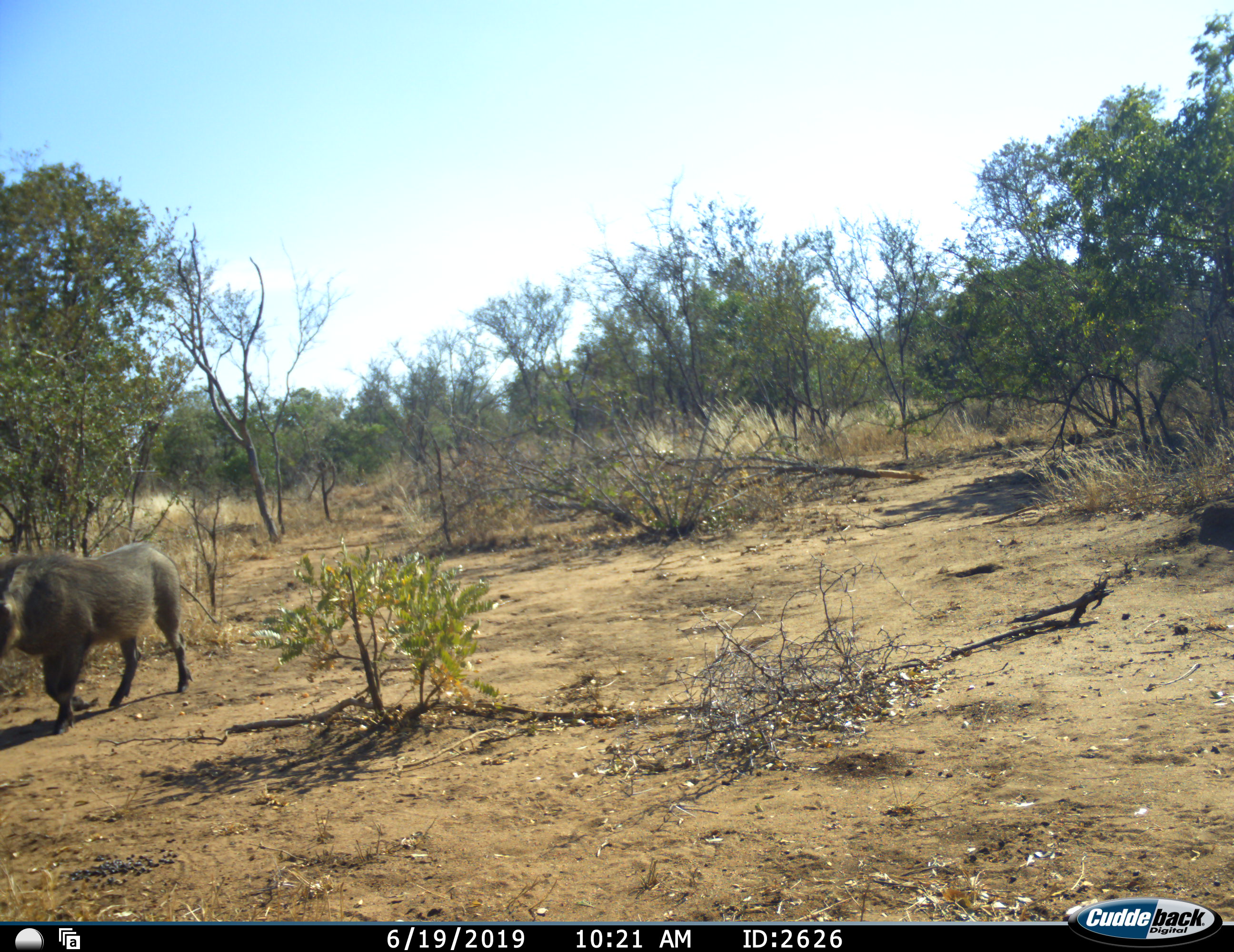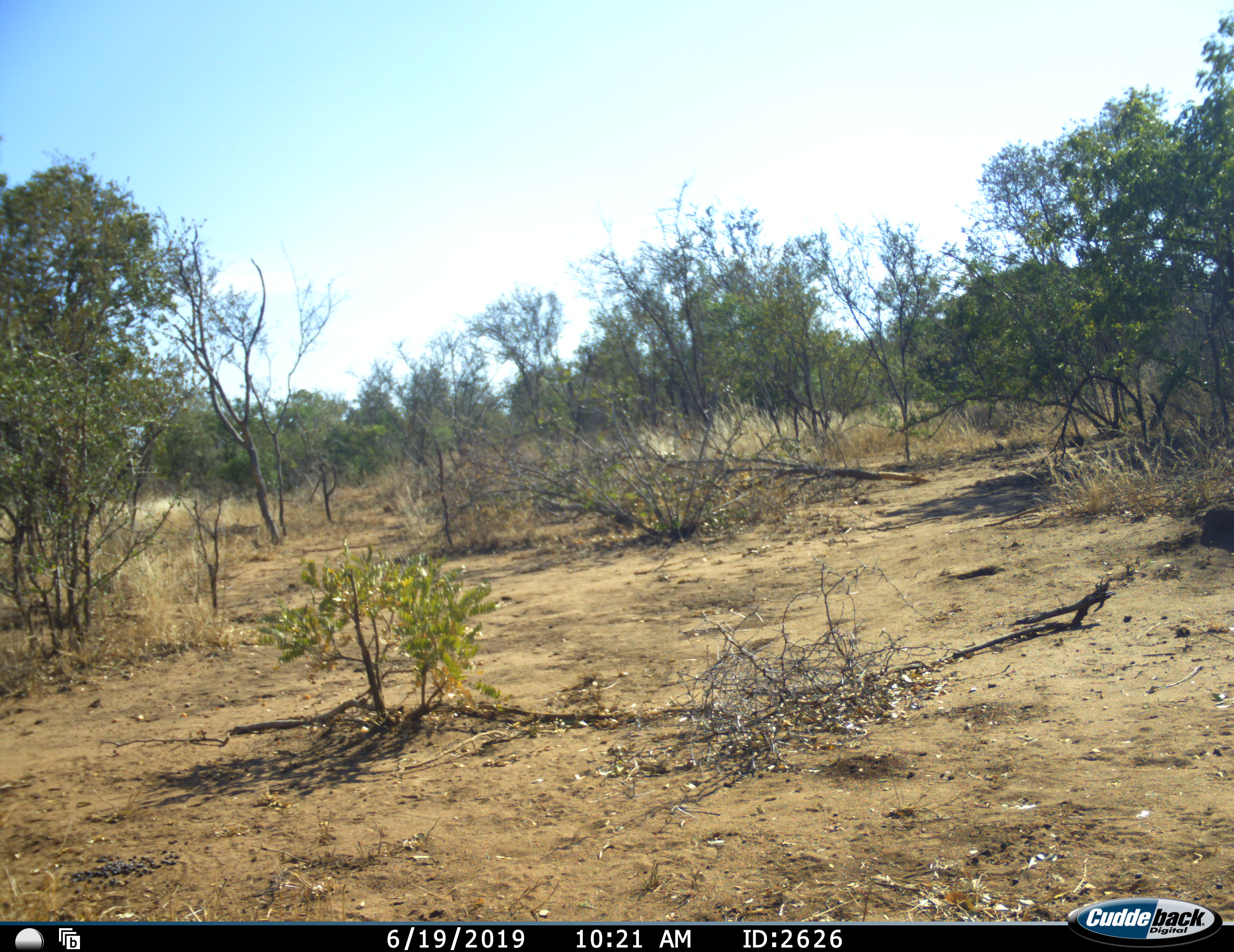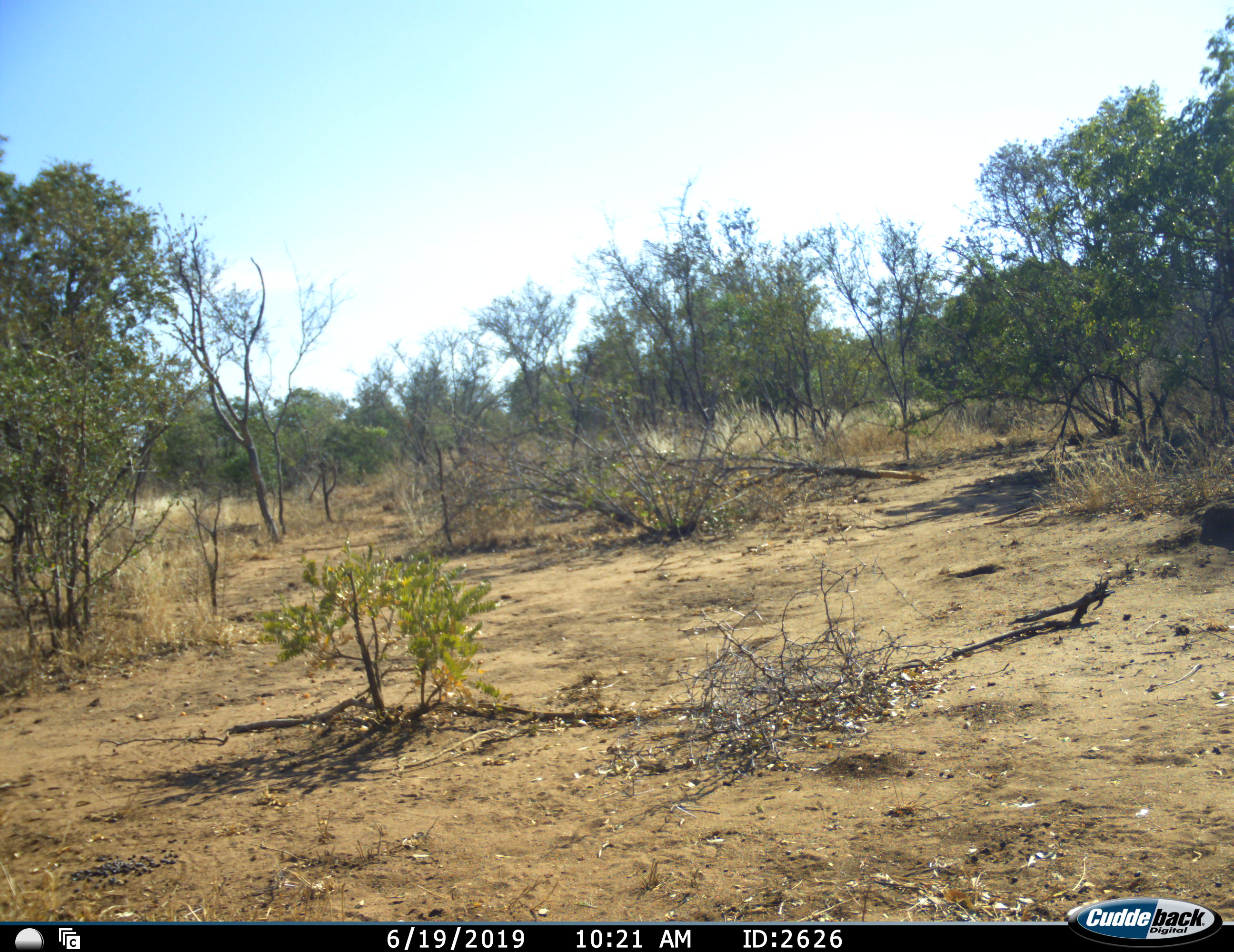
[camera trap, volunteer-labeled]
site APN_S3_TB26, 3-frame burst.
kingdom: Animalia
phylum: Chordata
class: Mammalia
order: Artiodactyla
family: Suidae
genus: Phacochoerus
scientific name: Phacochoerus africanus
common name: warthog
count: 1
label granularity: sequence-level